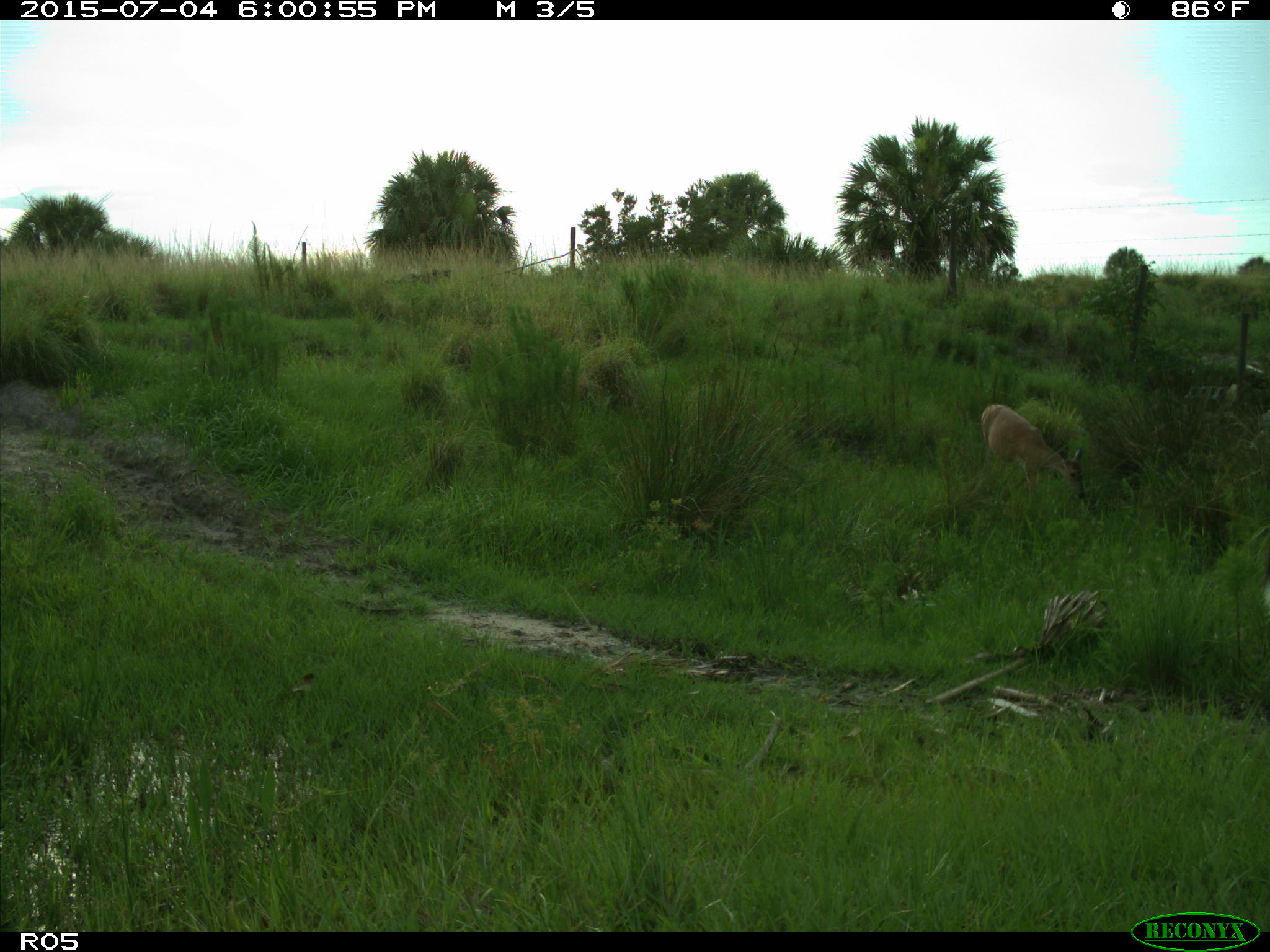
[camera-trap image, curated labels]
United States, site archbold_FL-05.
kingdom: Animalia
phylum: Chordata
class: Mammalia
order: Artiodactyla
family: Cervidae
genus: Odocoileus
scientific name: Odocoileus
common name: deer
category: unidentified deer